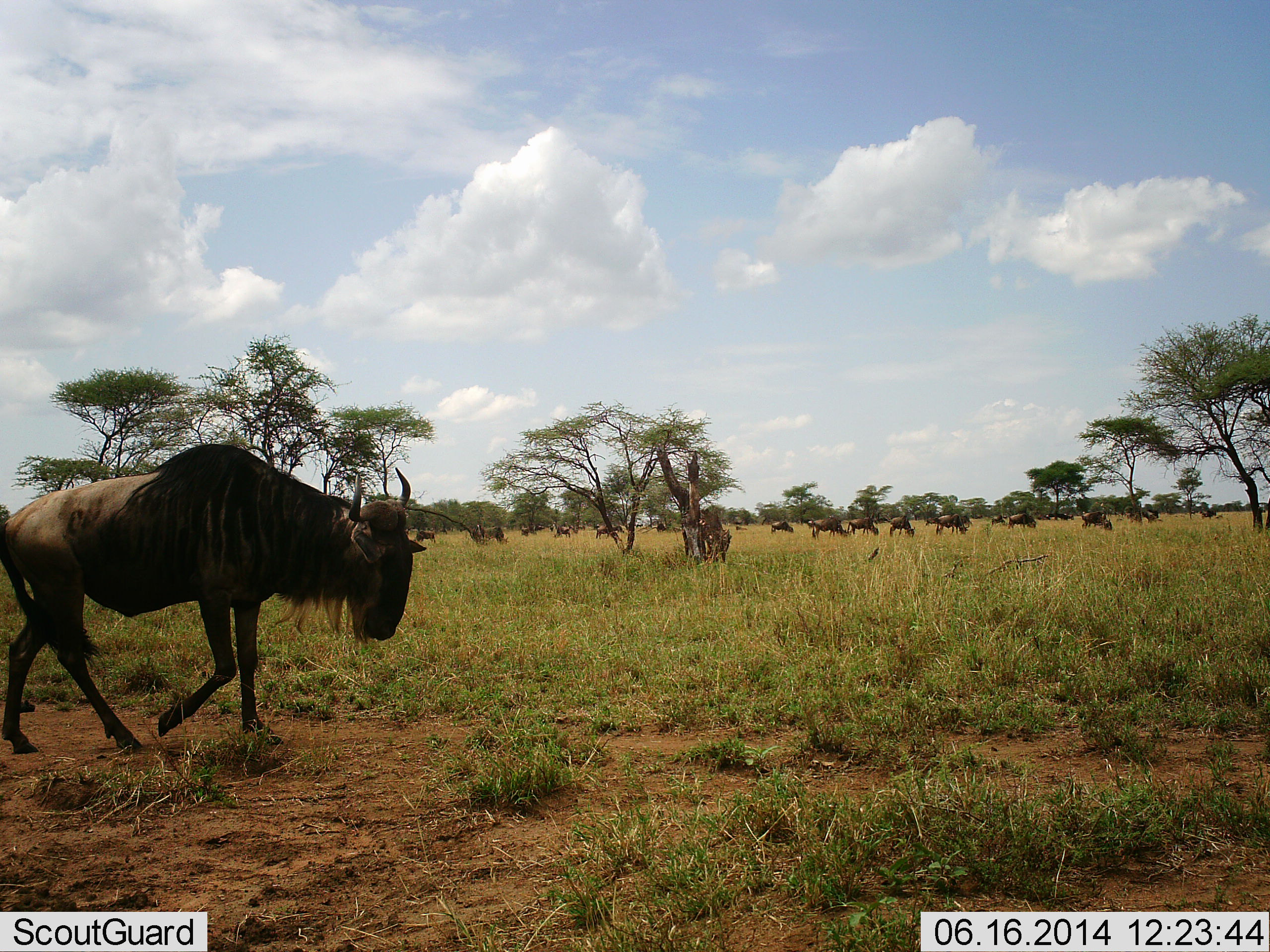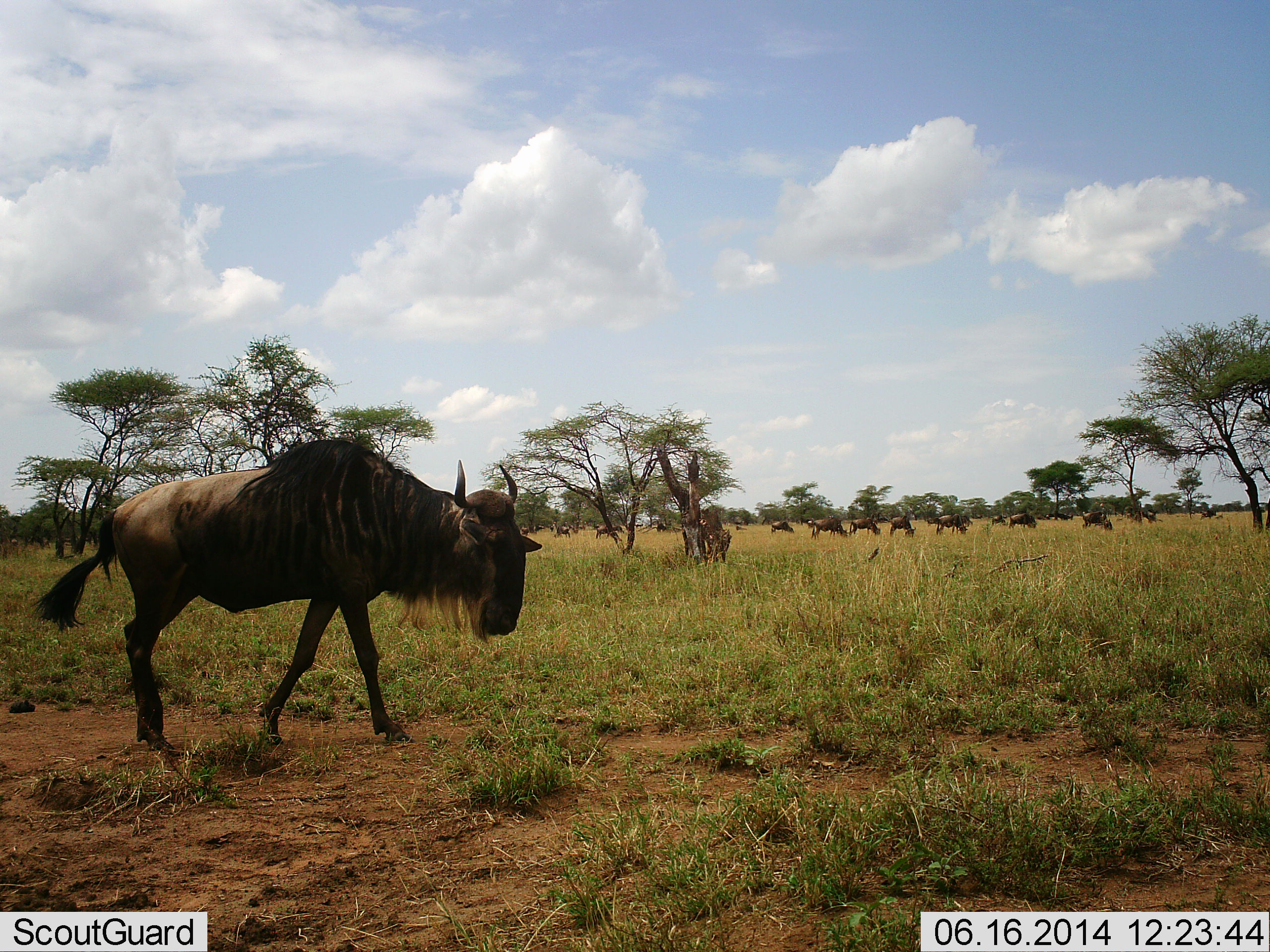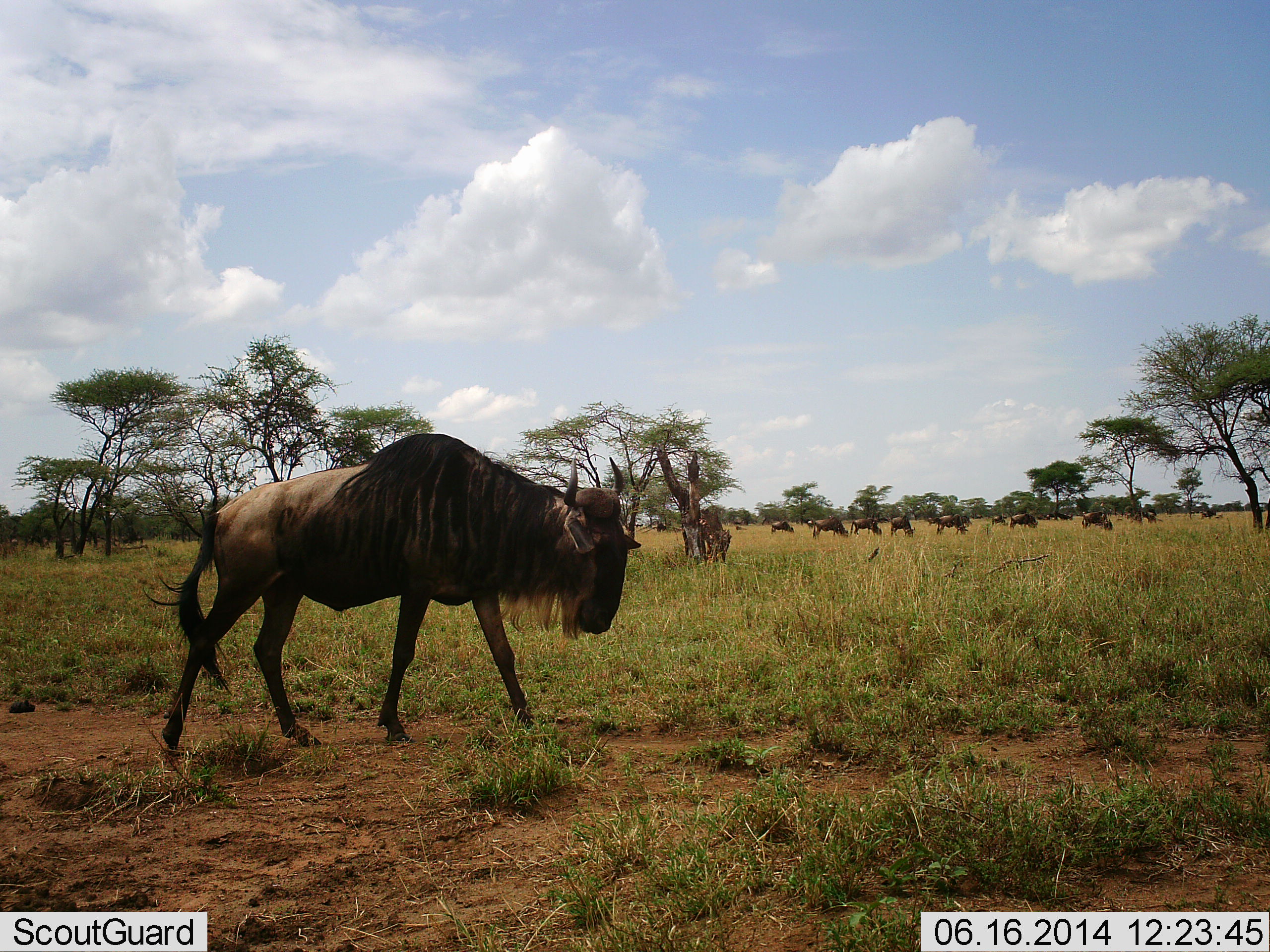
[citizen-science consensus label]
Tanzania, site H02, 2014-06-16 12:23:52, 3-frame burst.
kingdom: Animalia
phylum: Chordata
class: Mammalia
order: Artiodactyla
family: Bovidae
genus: Connochaetes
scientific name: Connochaetes taurinus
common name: blue wildebeest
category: wildebeest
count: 11-50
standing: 40%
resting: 0%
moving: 90%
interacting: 0%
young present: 0%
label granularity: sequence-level